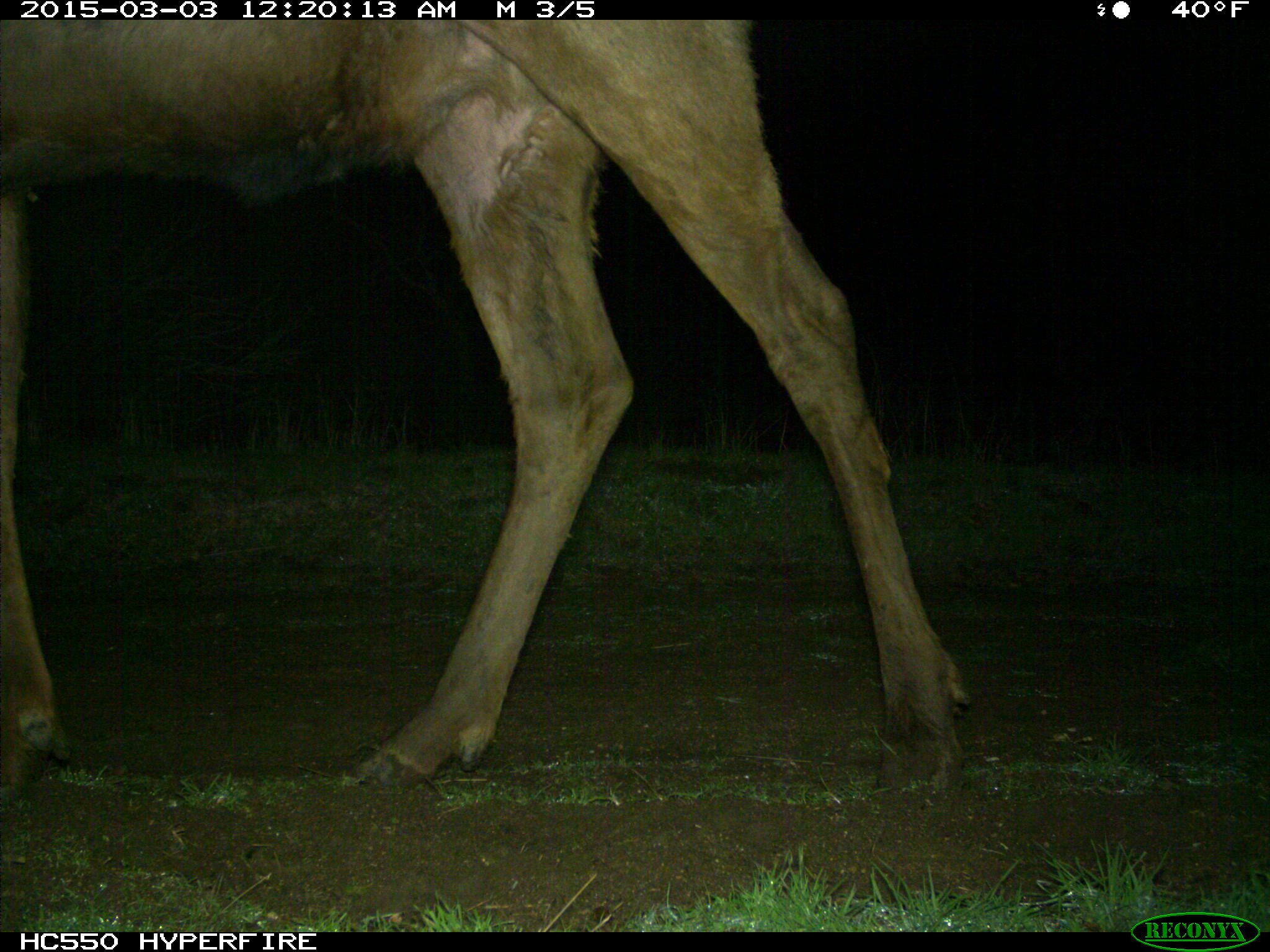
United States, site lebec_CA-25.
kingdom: Animalia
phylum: Chordata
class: Mammalia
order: Artiodactyla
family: Cervidae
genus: Cervus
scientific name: Cervus canadensis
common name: elk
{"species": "Cervus canadensis (elk)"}